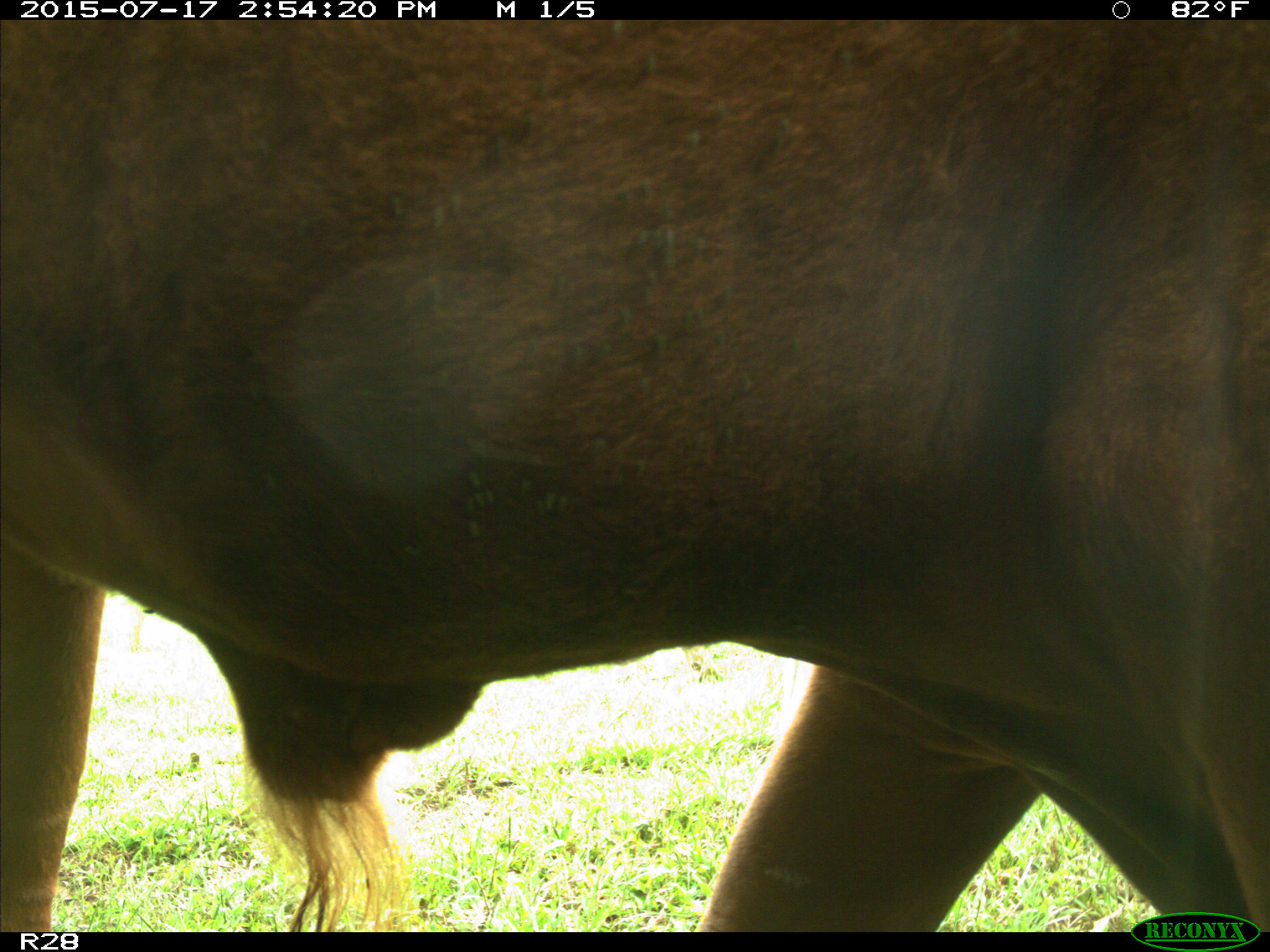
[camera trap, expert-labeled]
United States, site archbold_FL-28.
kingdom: Animalia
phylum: Chordata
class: Mammalia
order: Artiodactyla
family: Bovidae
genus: Bos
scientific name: Bos taurus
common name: domestic cow